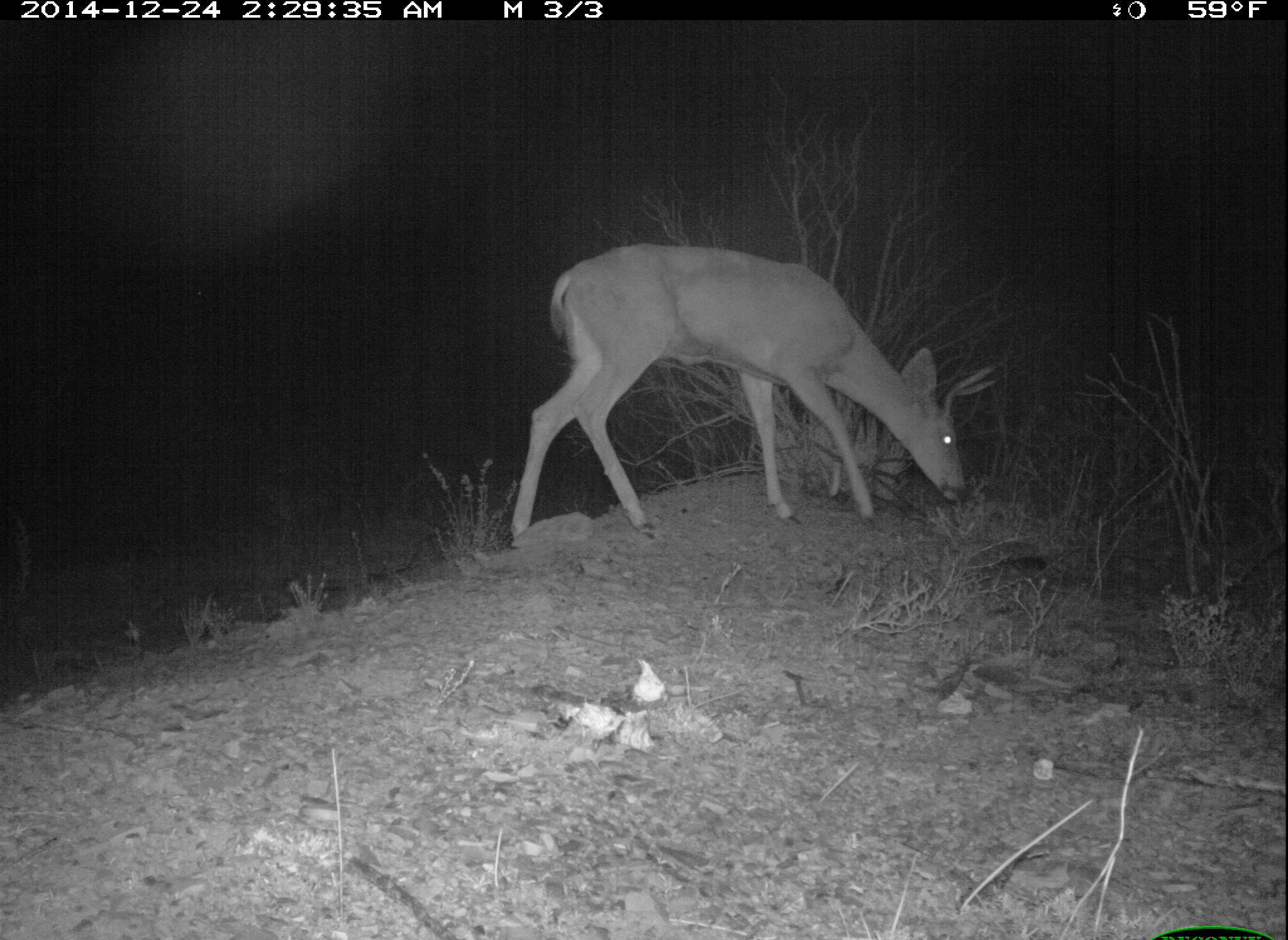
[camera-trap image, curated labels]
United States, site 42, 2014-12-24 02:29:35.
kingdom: Animalia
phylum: Chordata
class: Mammalia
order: Artiodactyla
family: Cervidae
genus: Odocoileus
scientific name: Odocoileus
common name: deer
Deer (Odocoileus).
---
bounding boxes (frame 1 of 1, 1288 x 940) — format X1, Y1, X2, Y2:
deer: 505, 242, 1010, 550